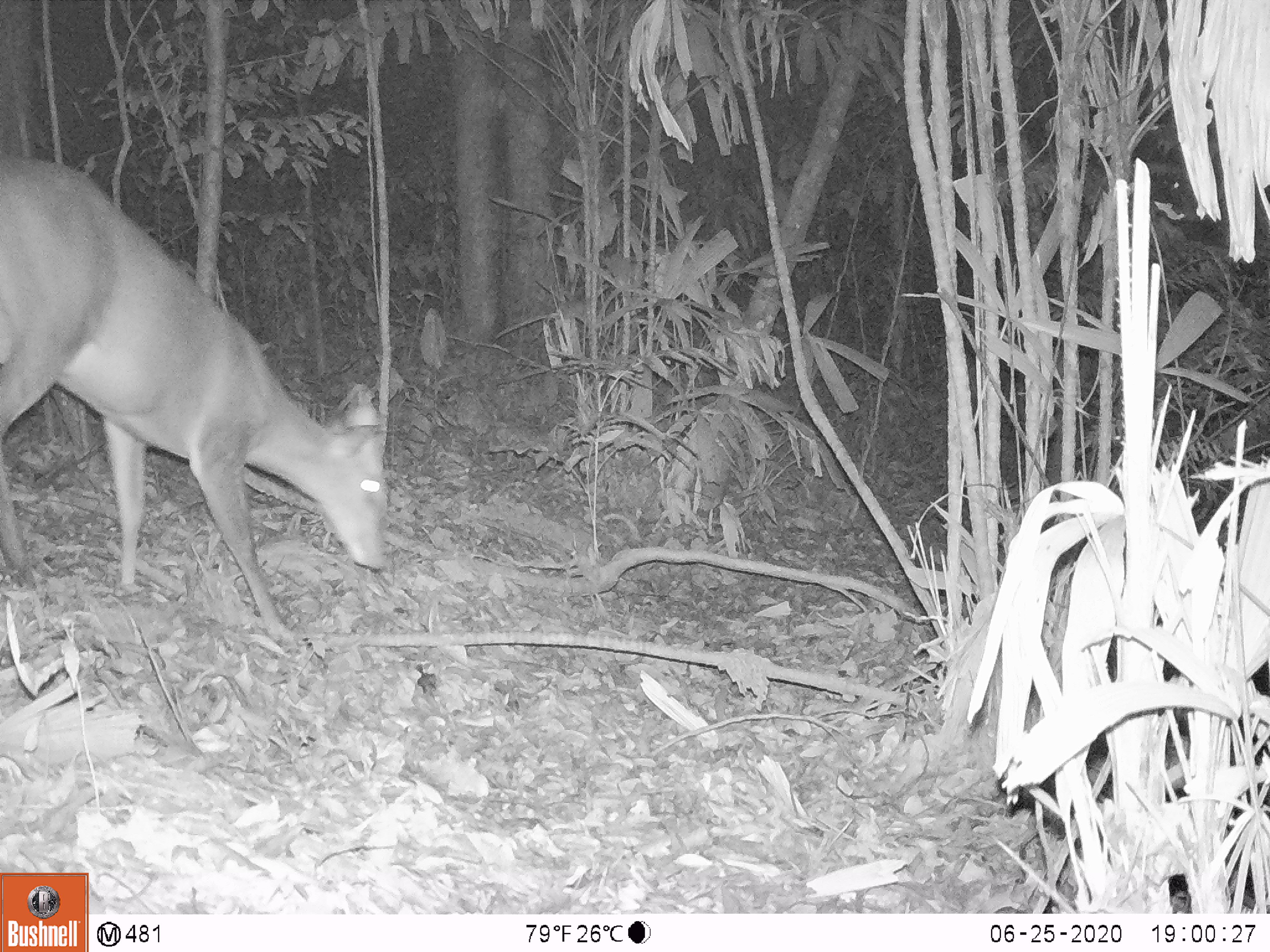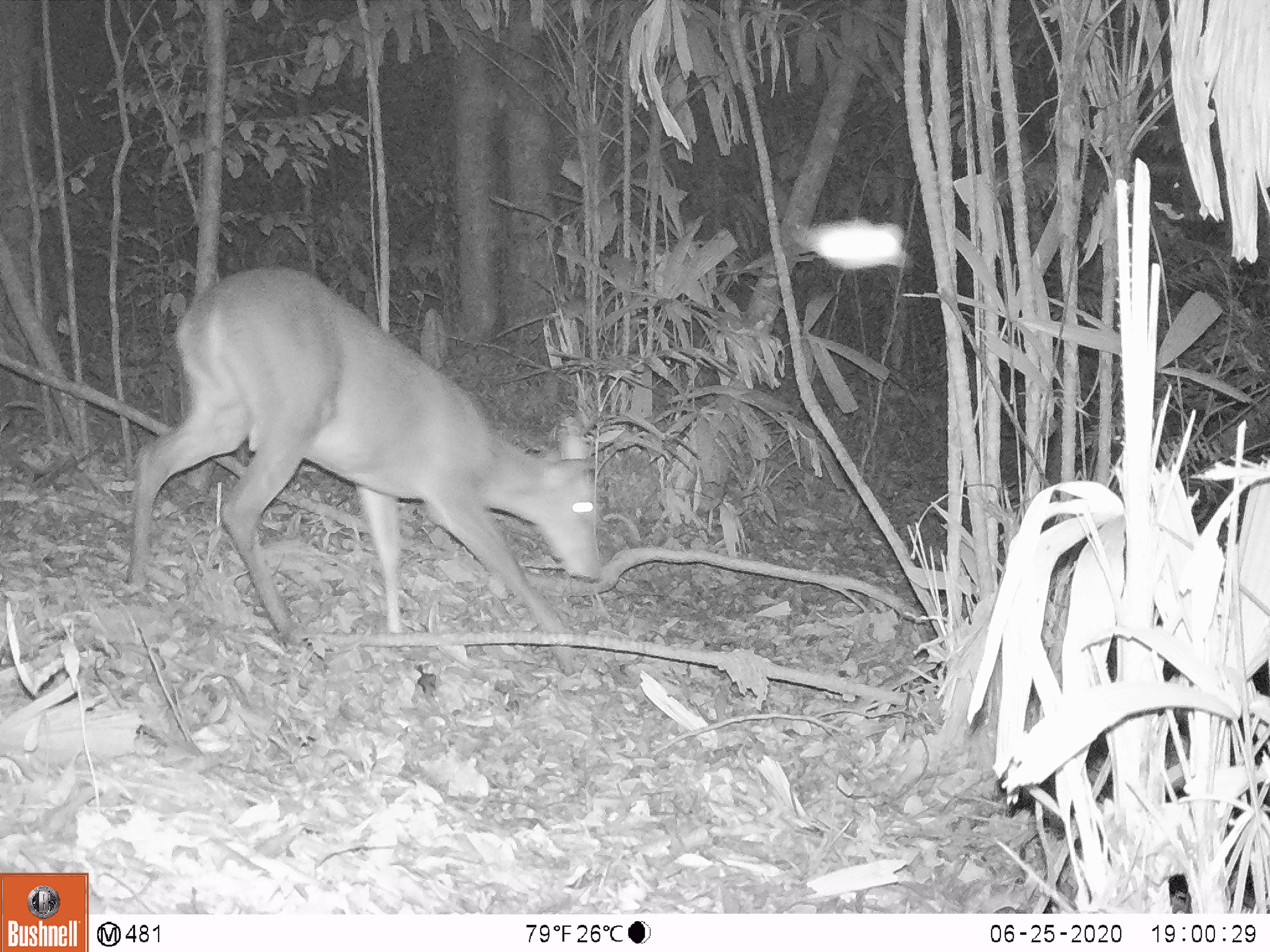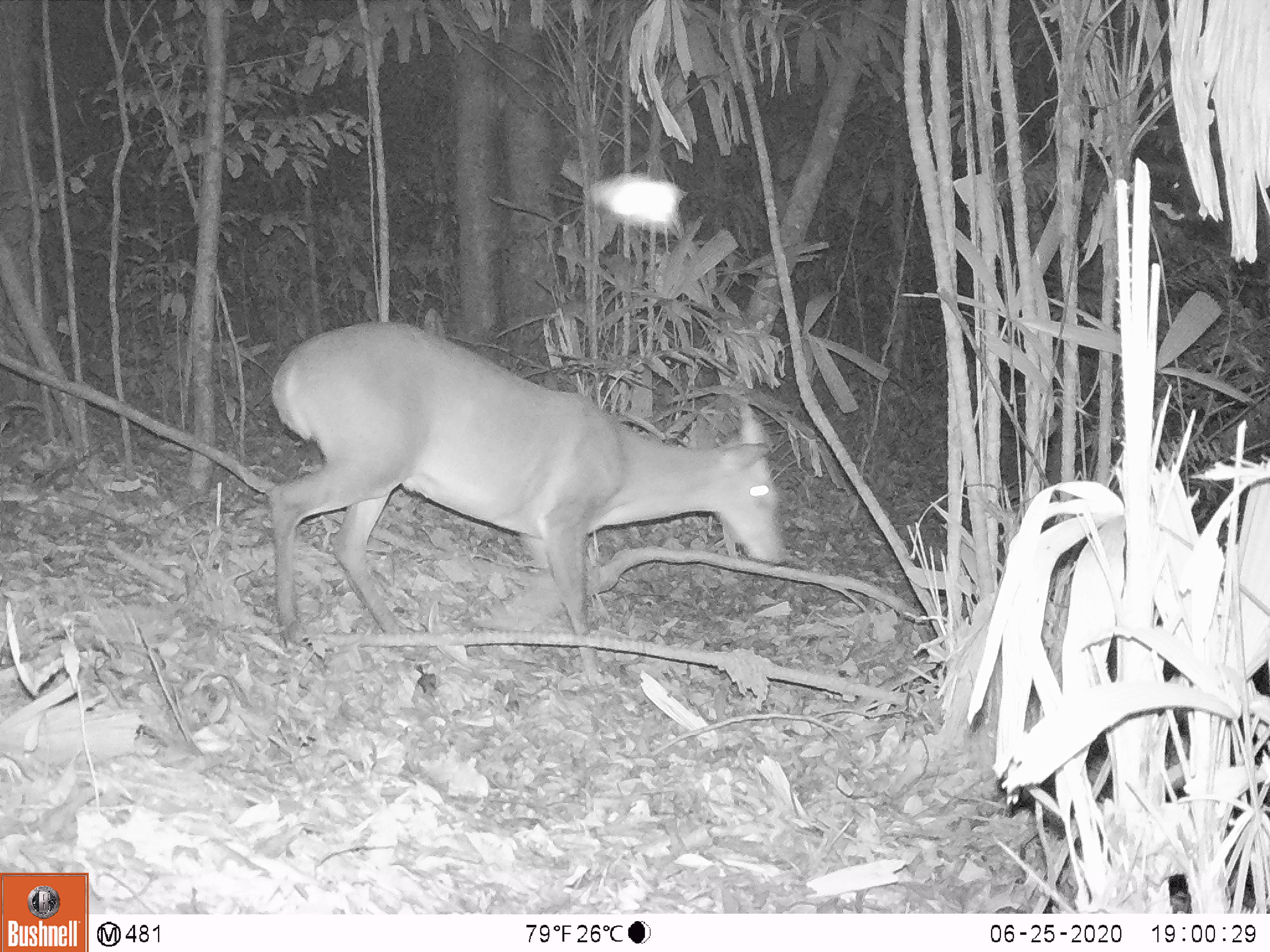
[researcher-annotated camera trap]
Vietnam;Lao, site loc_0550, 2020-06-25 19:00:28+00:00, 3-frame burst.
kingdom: Animalia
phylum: Chordata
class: Mammalia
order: Artiodactyla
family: Cervidae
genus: Muntiacus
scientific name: Muntiacus vuquangensis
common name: large-antlered muntjac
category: large antlered muntjac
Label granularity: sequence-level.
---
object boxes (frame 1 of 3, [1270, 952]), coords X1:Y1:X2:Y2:
large antlered muntjac: 0:159:390:643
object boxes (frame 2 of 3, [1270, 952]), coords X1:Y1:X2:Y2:
large antlered muntjac: 128:266:602:677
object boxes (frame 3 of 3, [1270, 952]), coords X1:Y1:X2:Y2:
large antlered muntjac: 268:320:786:676